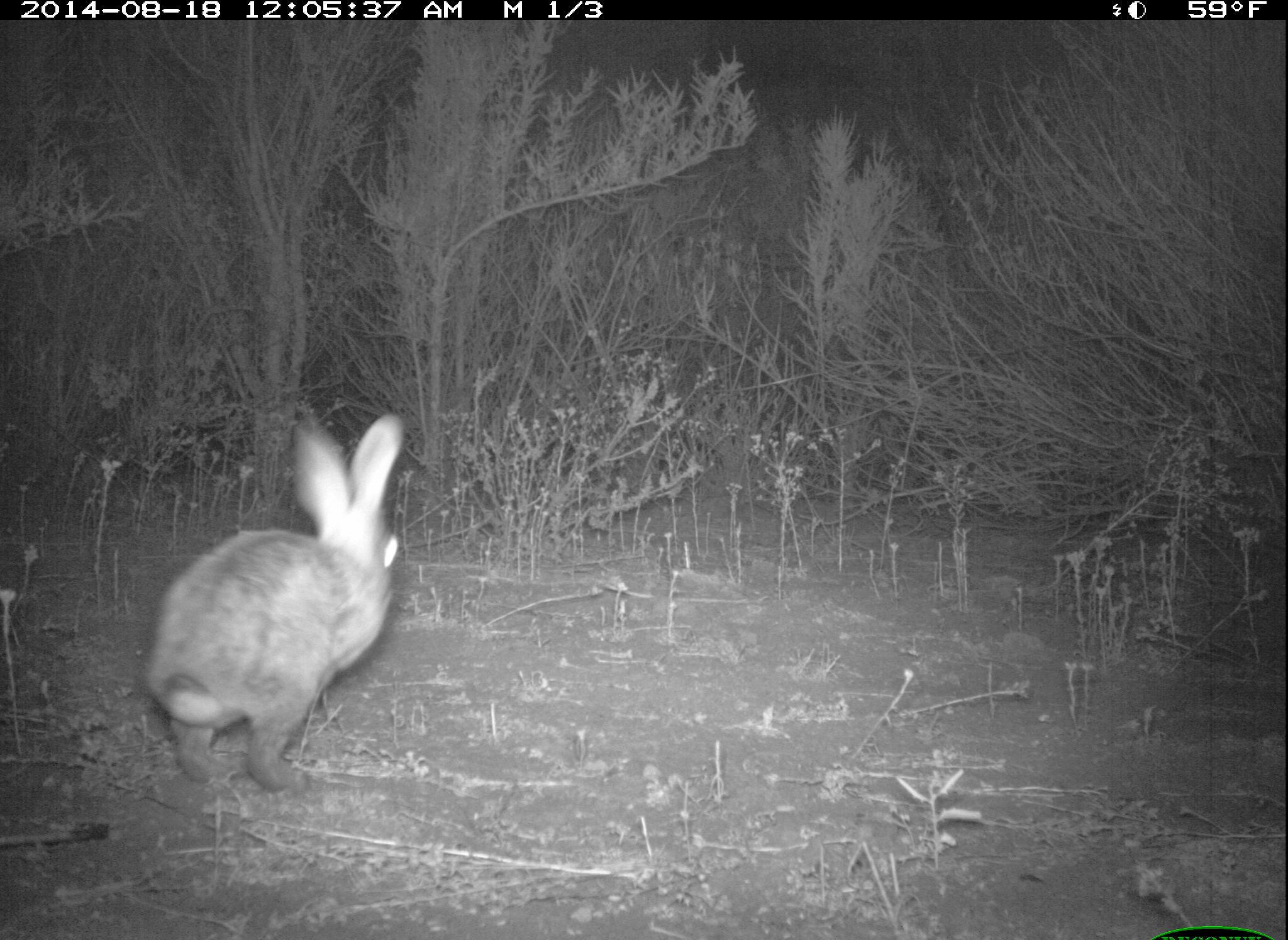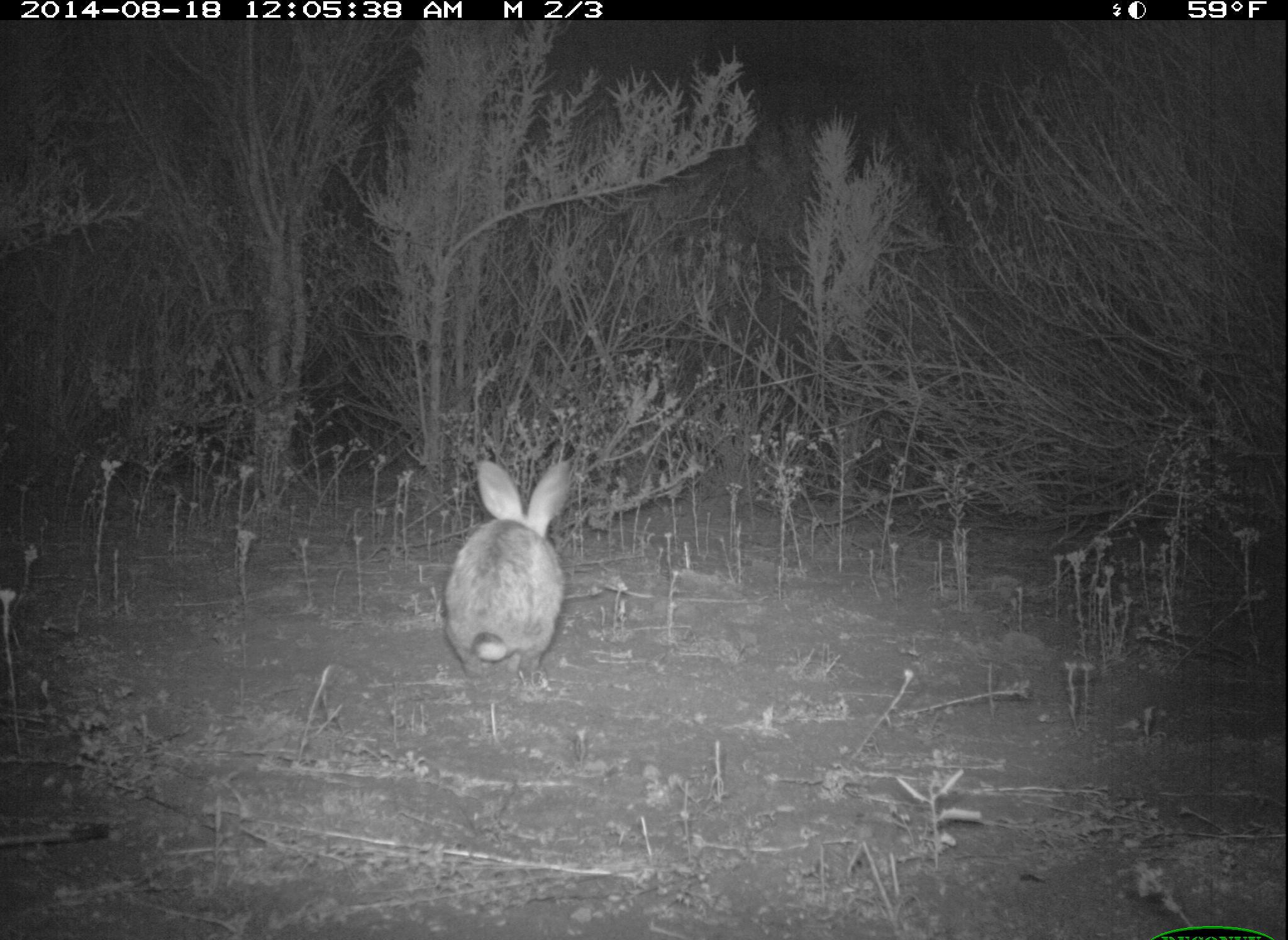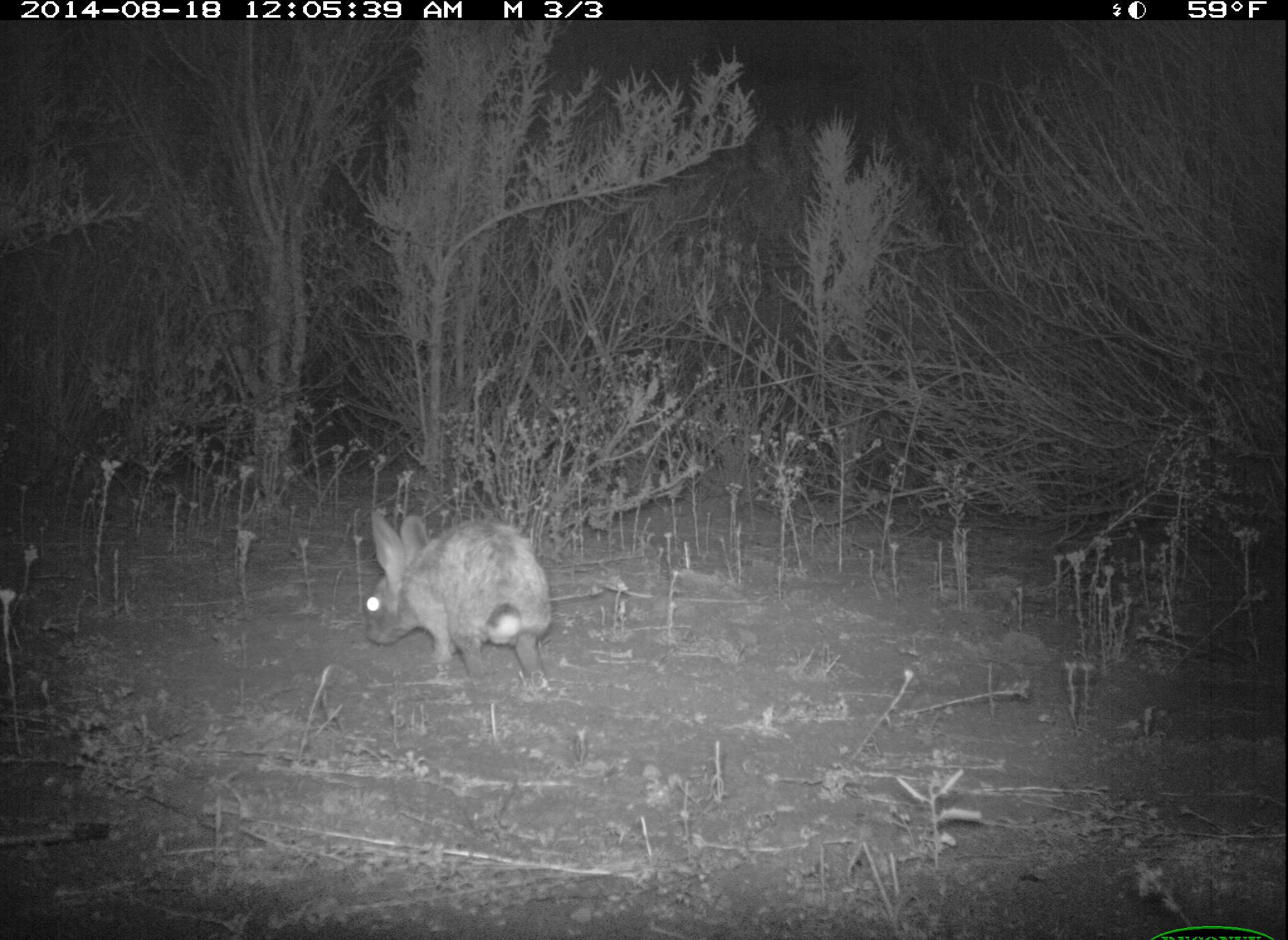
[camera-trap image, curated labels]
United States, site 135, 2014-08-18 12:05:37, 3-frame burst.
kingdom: Animalia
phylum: Chordata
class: Mammalia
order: Lagomorpha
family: Leporidae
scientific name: Leporidae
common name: rabbits and hares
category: rabbit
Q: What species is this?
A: Rabbit (rabbits and hares) (Leporidae).